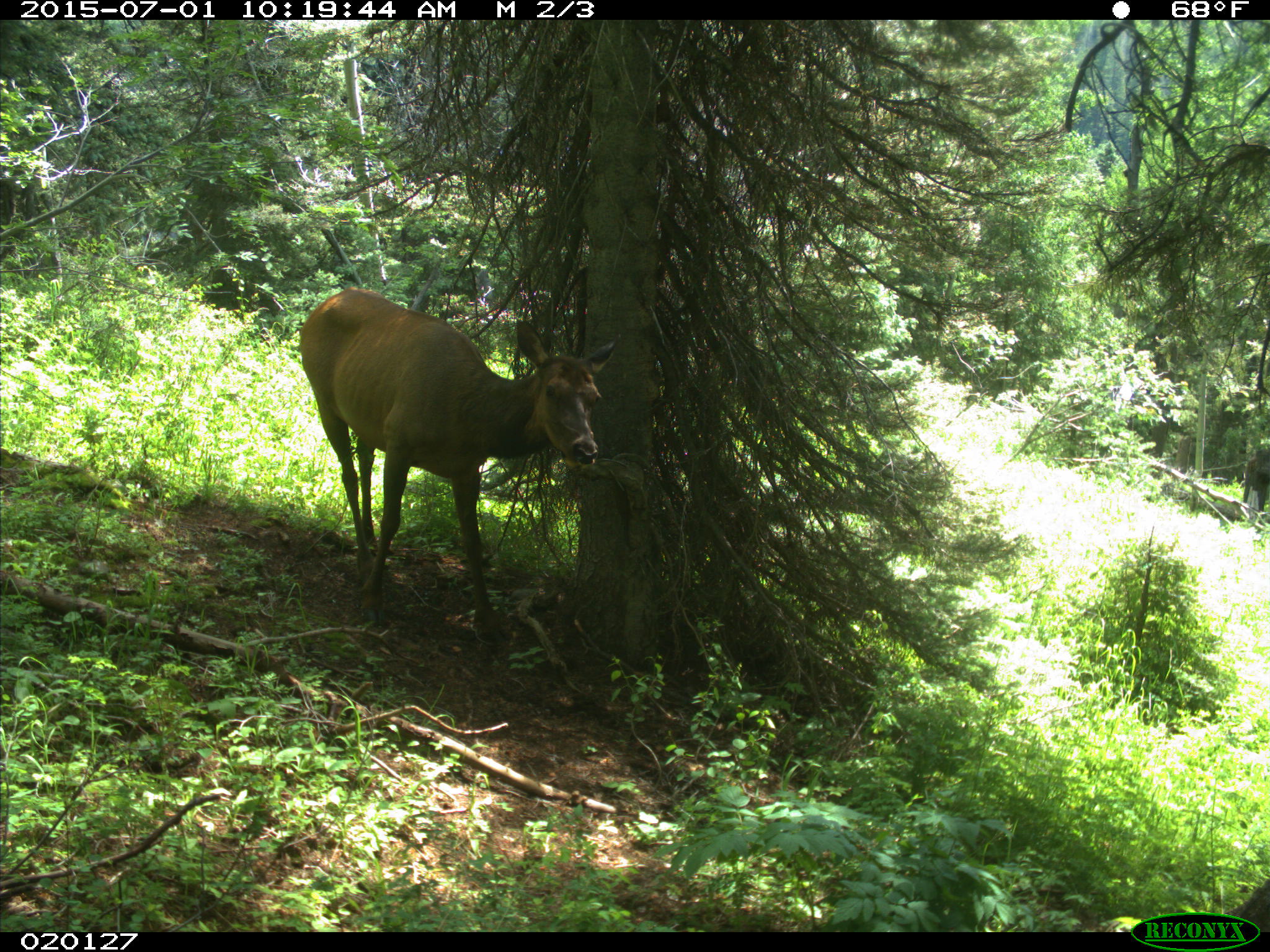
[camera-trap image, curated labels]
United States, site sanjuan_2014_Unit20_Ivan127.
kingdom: Animalia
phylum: Chordata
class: Mammalia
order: Artiodactyla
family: Cervidae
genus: Cervus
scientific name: Cervus elaphus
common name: red deer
Cervus elaphus (red deer).